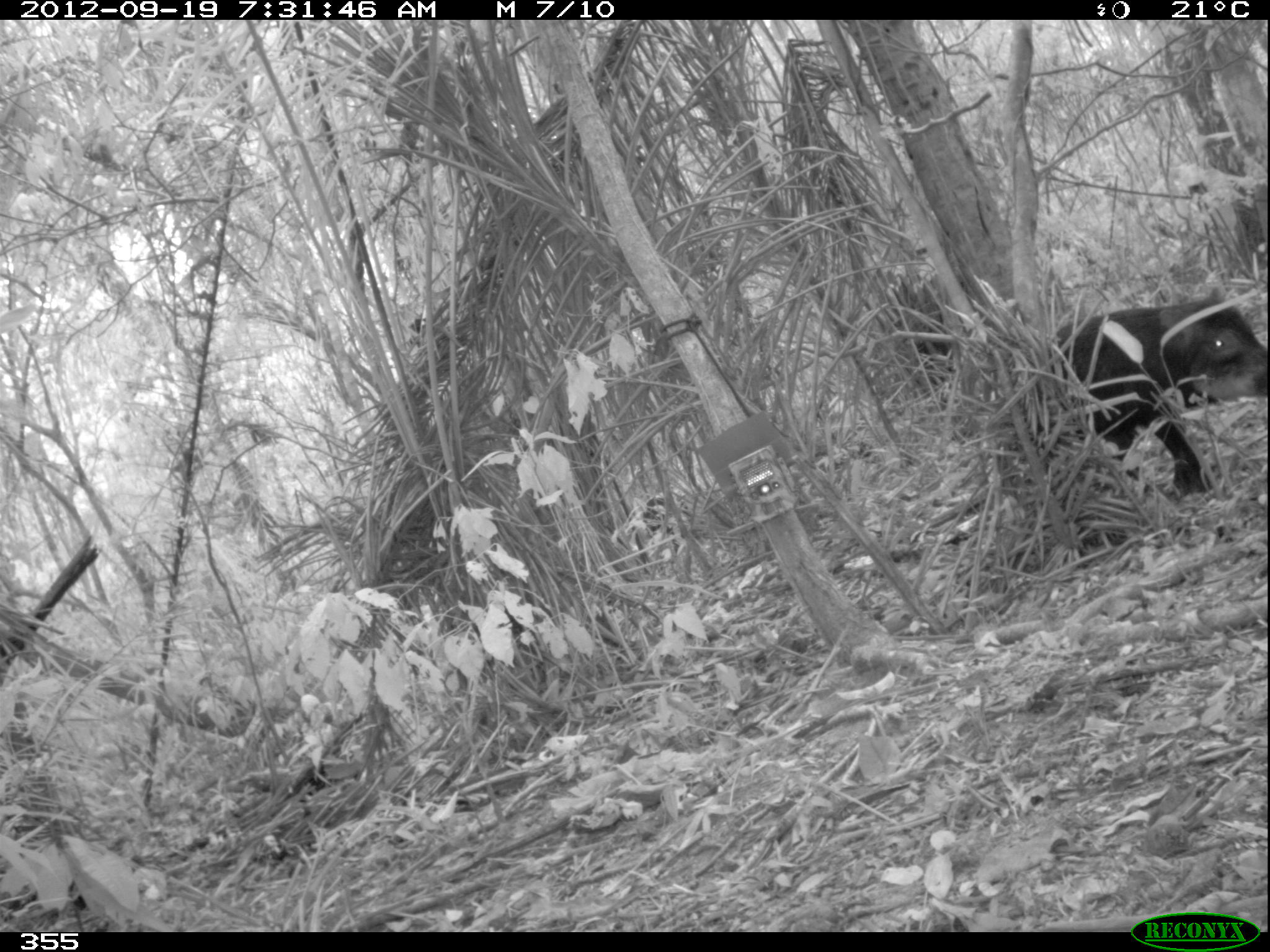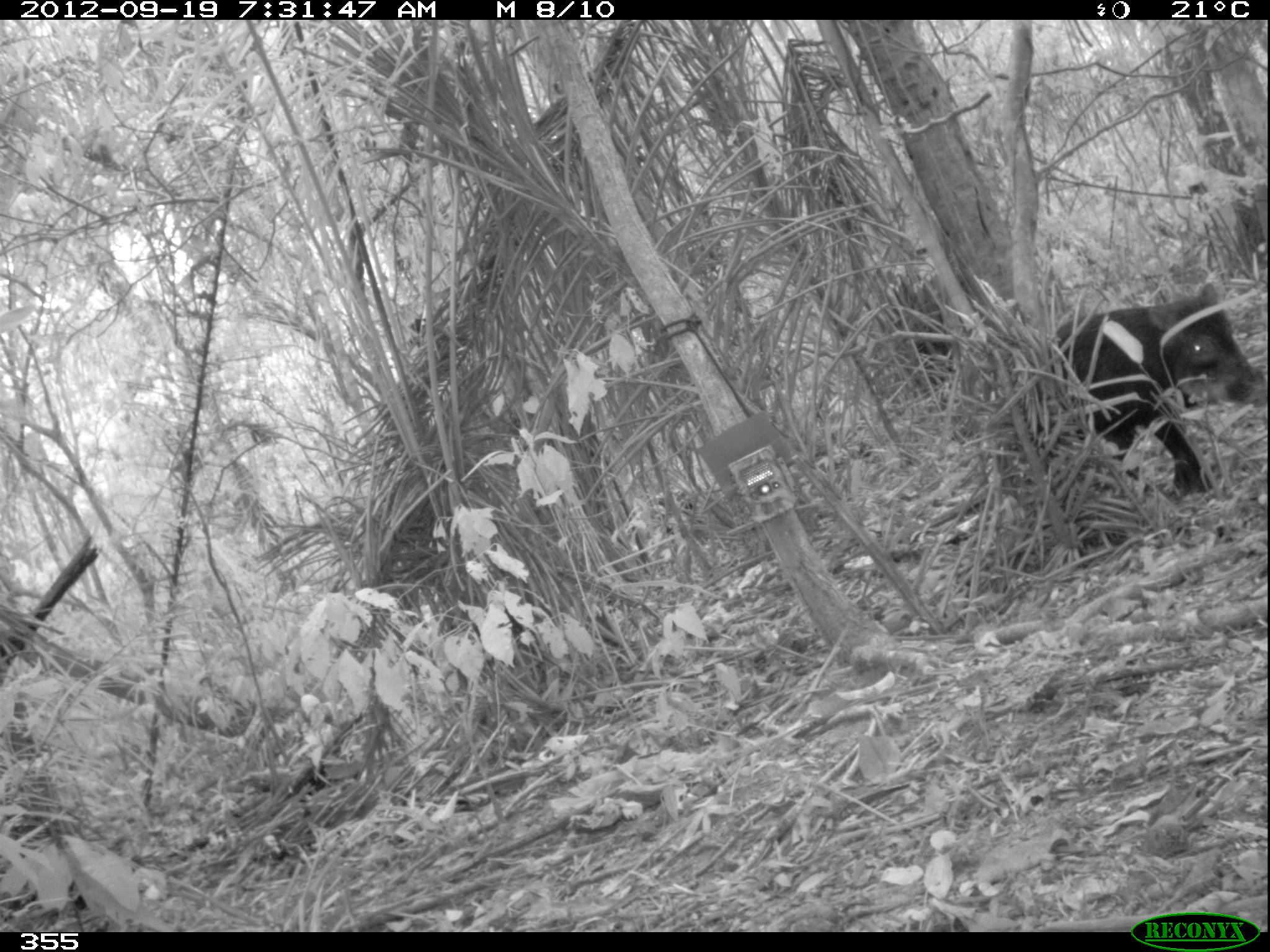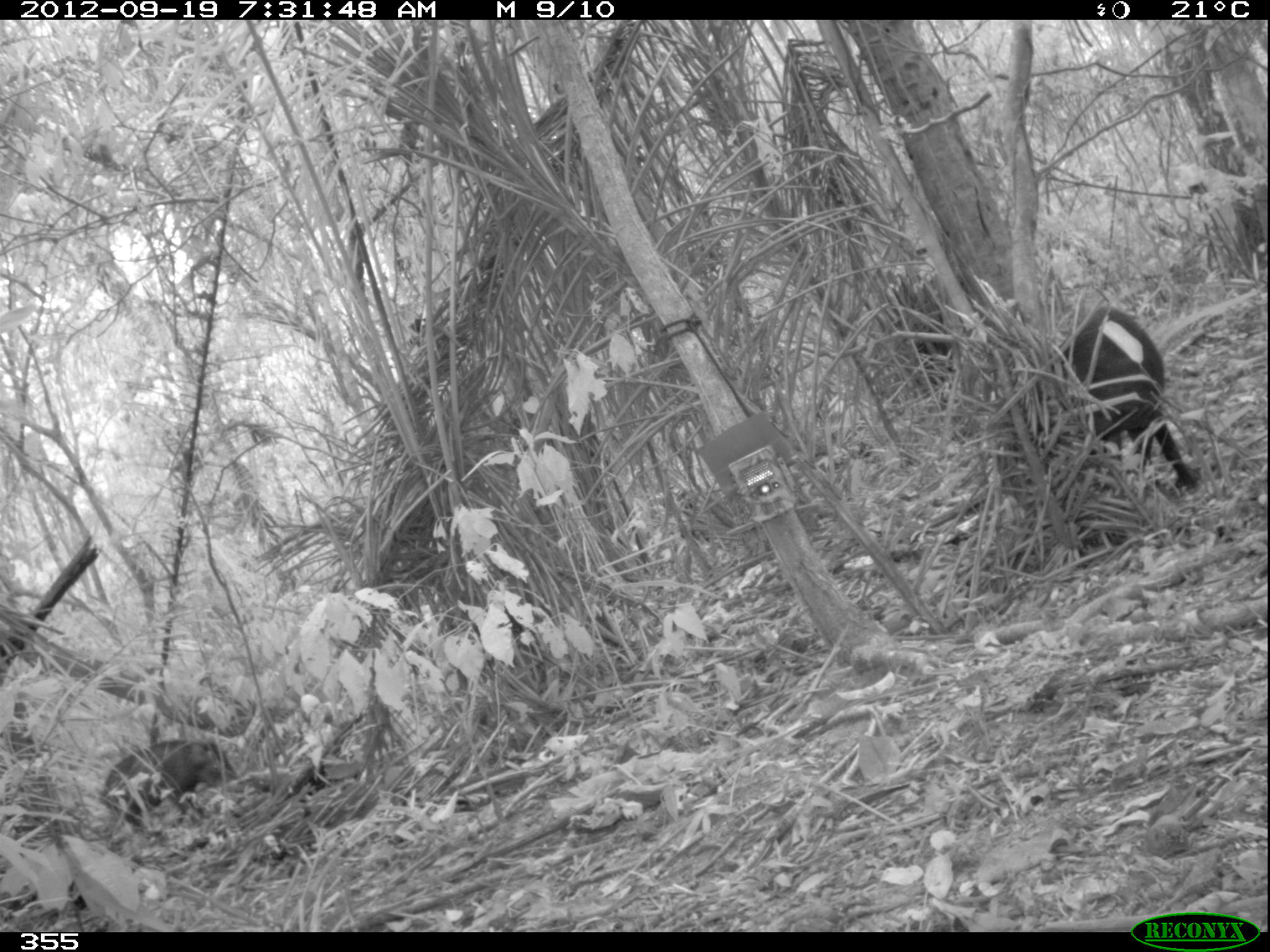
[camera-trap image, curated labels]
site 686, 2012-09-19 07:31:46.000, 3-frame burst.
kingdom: Animalia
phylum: Chordata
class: Mammalia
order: Artiodactyla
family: Tayassuidae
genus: Tayassu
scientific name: Tayassu pecari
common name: white-lipped peccary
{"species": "Tayassu pecari (white-lipped peccary)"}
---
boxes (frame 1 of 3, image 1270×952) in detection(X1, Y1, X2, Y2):
tayassu pecari: detection(1047, 283, 1267, 501)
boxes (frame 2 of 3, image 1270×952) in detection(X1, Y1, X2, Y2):
tayassu pecari: detection(1055, 275, 1270, 493)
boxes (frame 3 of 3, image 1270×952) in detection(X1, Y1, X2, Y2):
tayassu pecari: detection(1063, 302, 1195, 488); detection(103, 731, 237, 830)